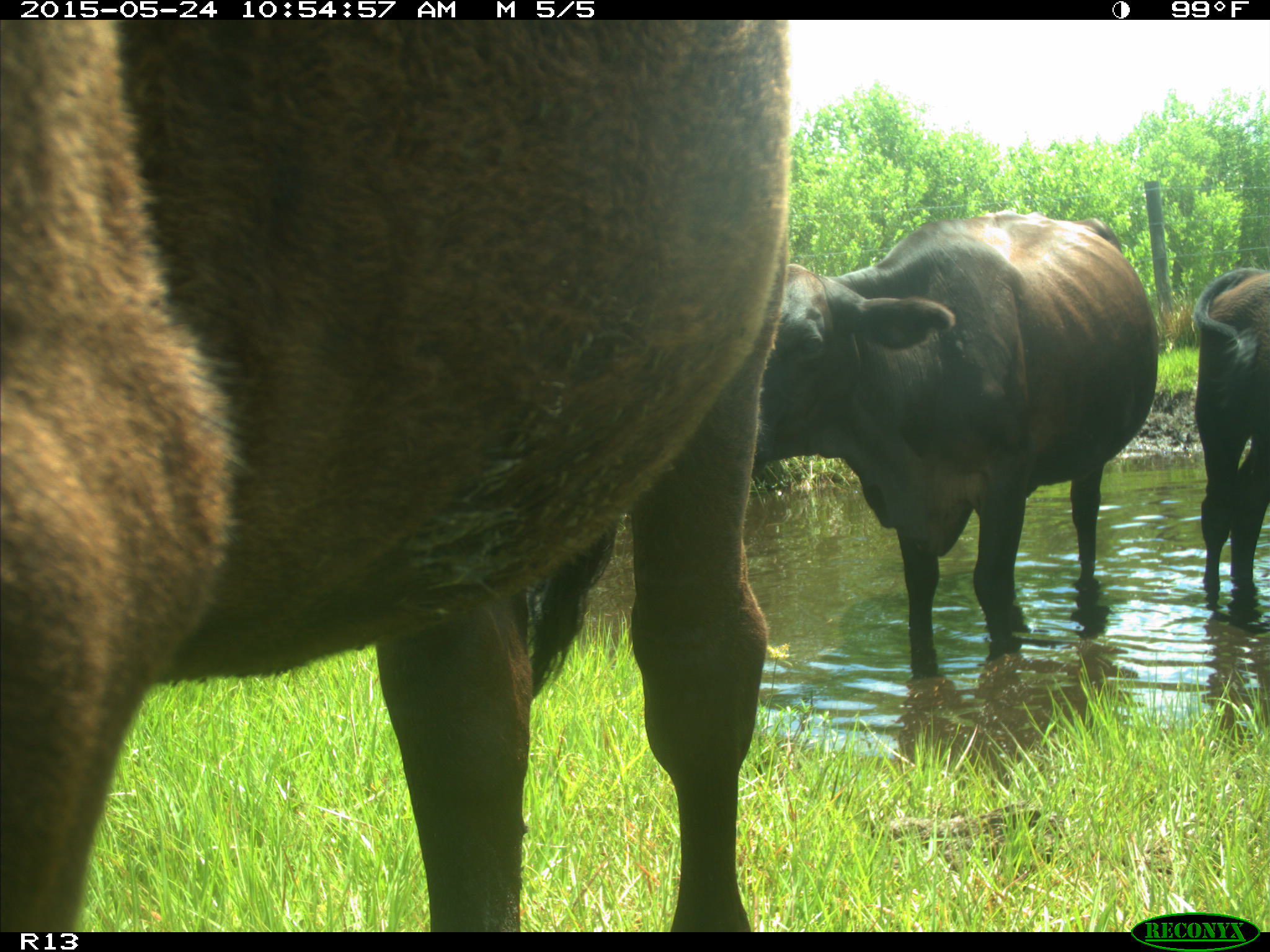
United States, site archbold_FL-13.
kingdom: Animalia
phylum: Chordata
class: Mammalia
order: Artiodactyla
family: Bovidae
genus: Bos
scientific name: Bos taurus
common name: domestic cow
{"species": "Bos taurus (domestic cow)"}